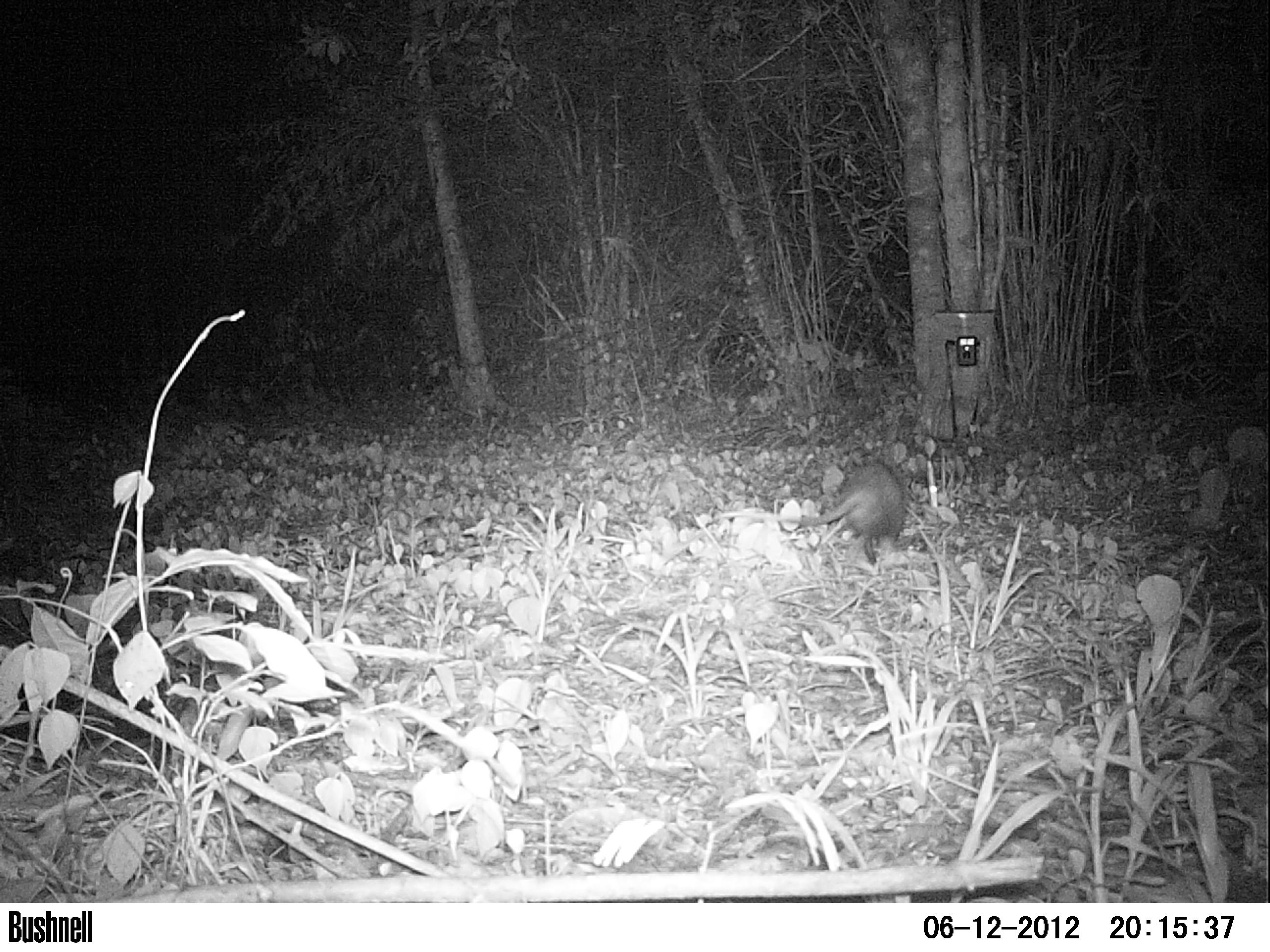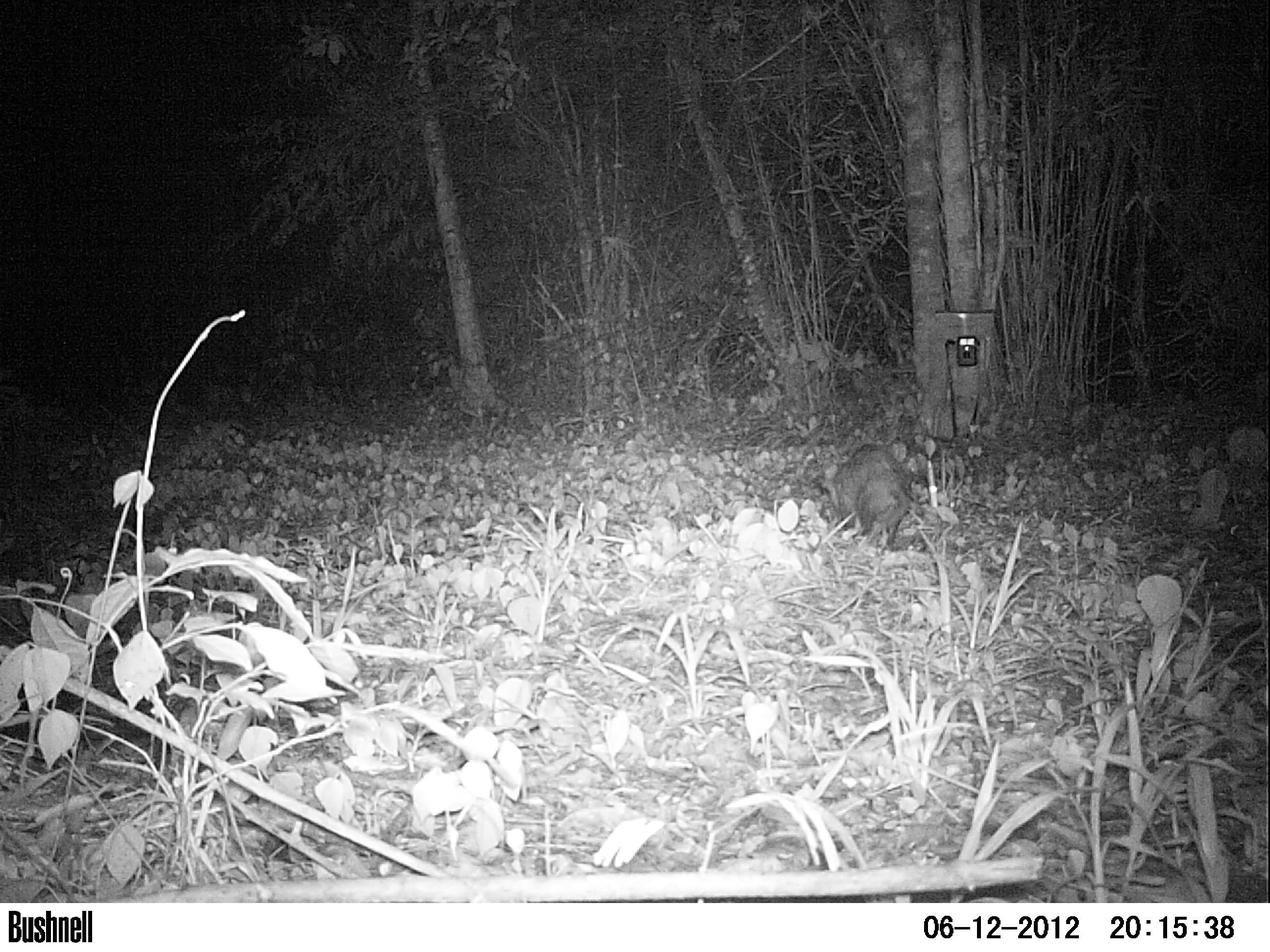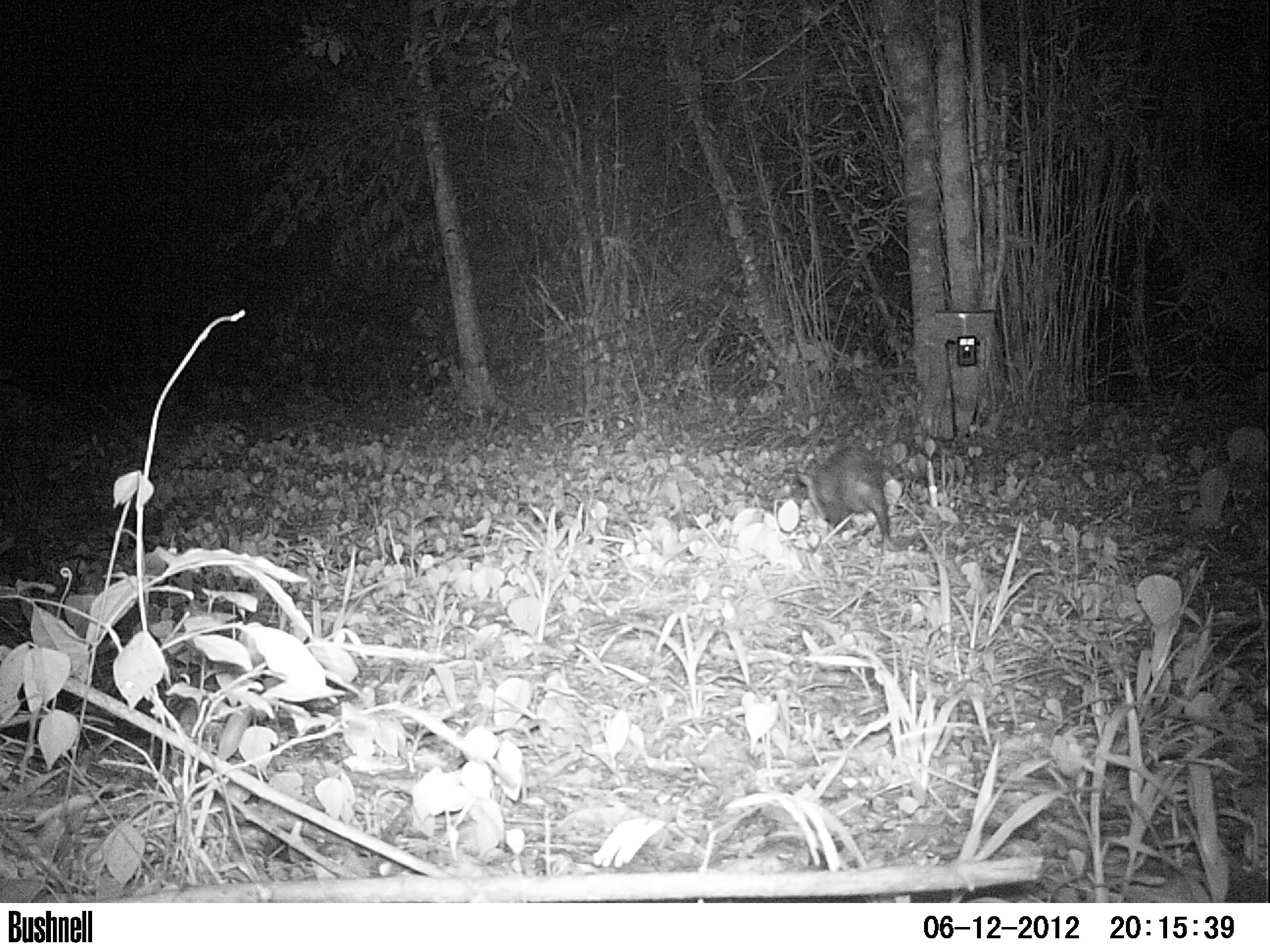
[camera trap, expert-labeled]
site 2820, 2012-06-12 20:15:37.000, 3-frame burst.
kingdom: Animalia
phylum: Chordata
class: Mammalia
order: Didelphimorphia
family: Didelphidae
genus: Didelphis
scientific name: Didelphis virginiana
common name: virginia opossum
Didelphis virginiana (virginia opossum), count 1, age adult.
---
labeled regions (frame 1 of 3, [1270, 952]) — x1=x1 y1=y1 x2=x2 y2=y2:
didelphis virginiana: x1=786 y1=460 x2=907 y2=564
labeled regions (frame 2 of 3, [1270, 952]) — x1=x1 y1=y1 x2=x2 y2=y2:
didelphis virginiana: x1=835 y1=443 x2=913 y2=551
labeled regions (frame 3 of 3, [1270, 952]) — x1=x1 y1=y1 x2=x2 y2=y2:
didelphis virginiana: x1=798 y1=446 x2=900 y2=550